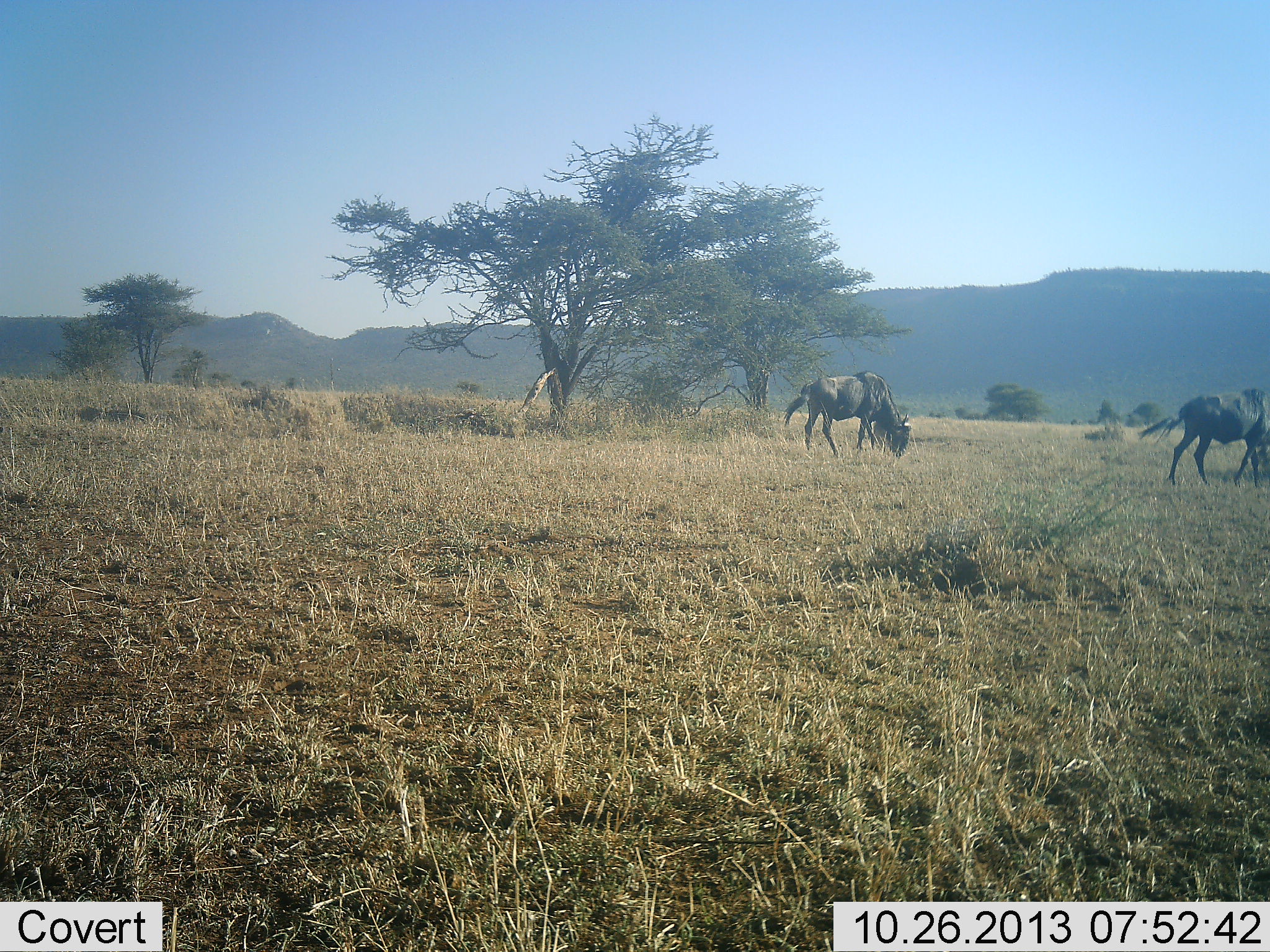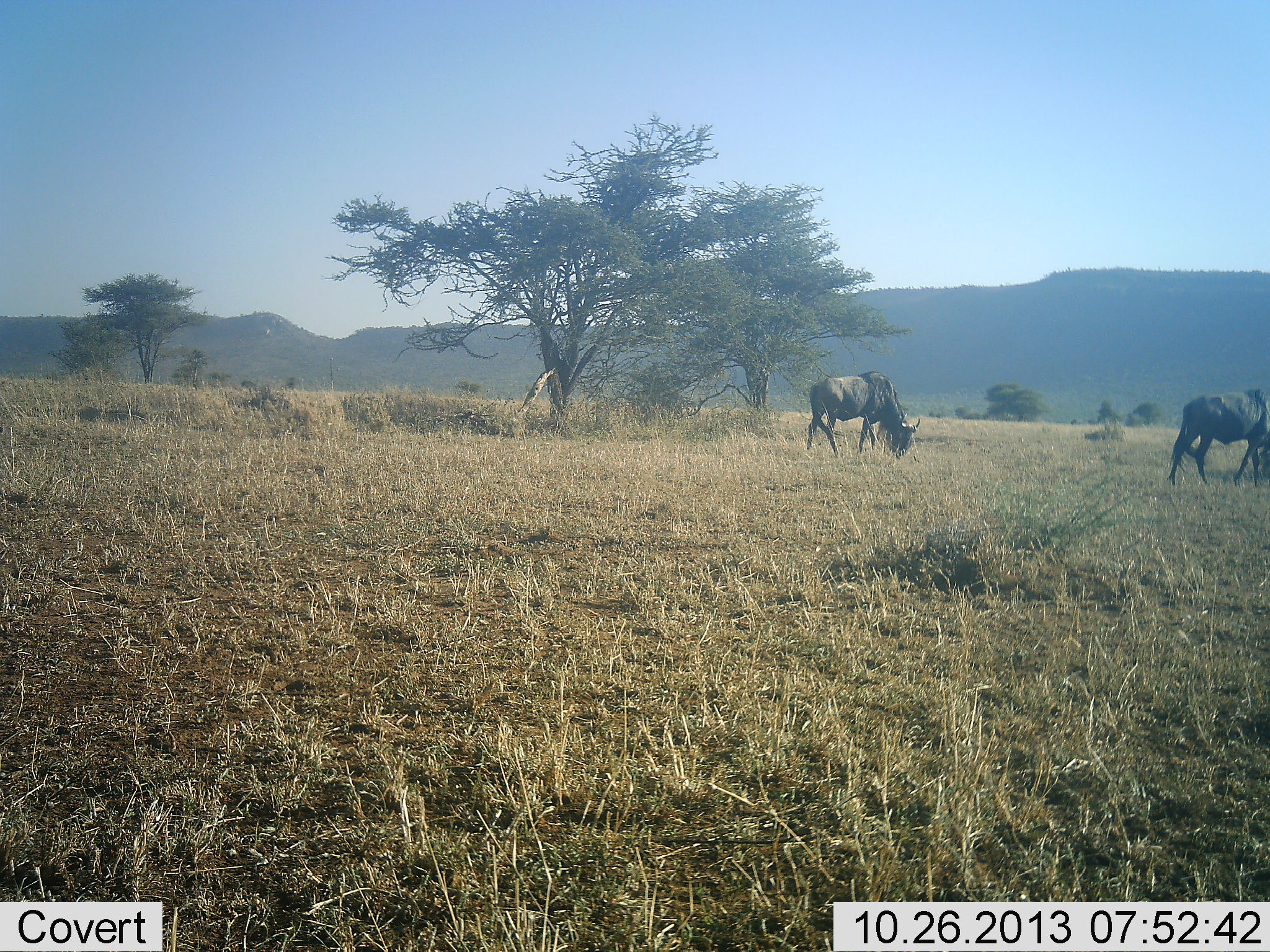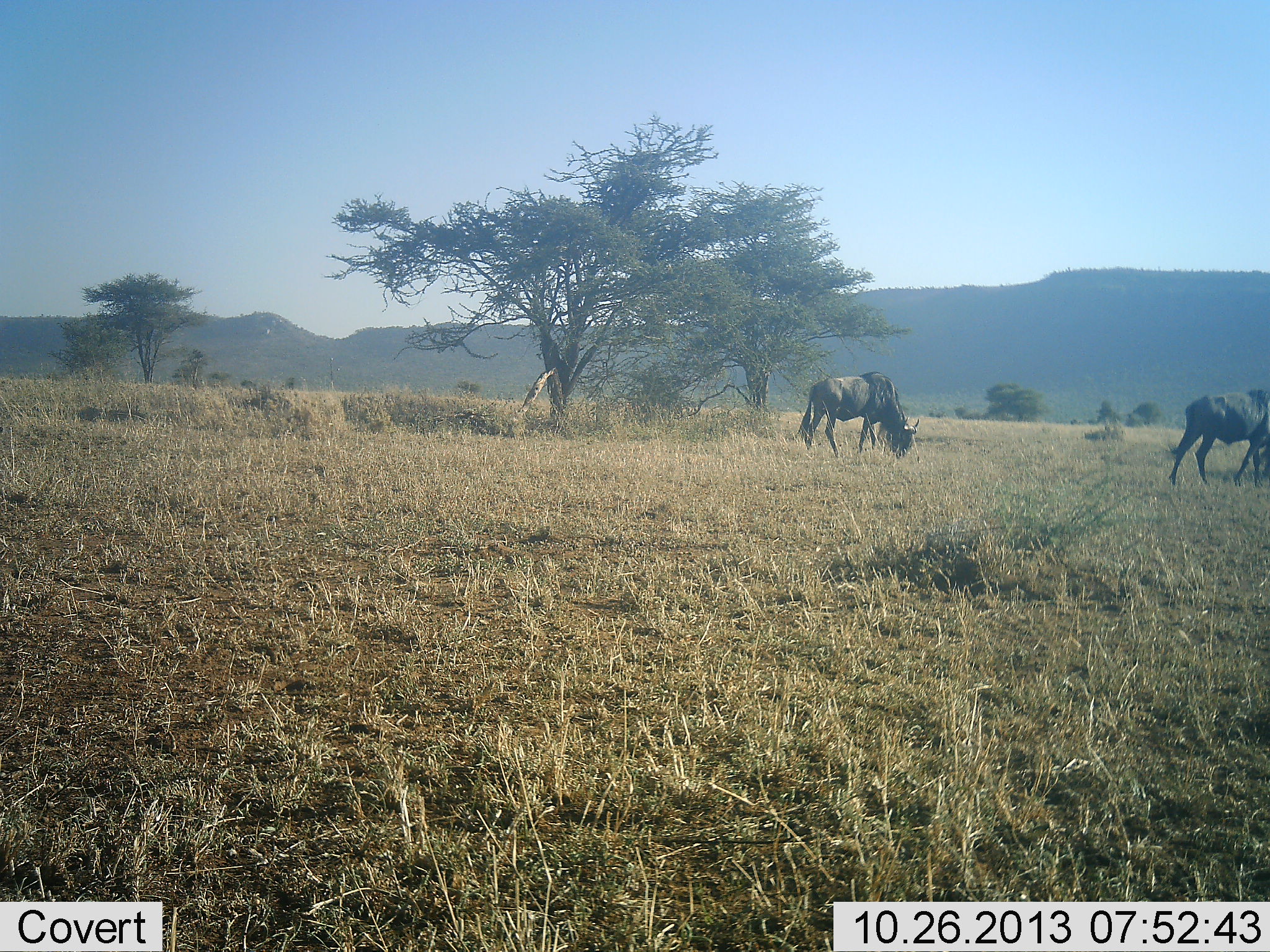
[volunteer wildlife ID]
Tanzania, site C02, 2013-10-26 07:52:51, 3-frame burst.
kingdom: Animalia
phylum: Chordata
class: Mammalia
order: Artiodactyla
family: Bovidae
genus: Connochaetes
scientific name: Connochaetes taurinus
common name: blue wildebeest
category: wildebeest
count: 2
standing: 10%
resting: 0%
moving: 0%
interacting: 0%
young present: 0%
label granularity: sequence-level